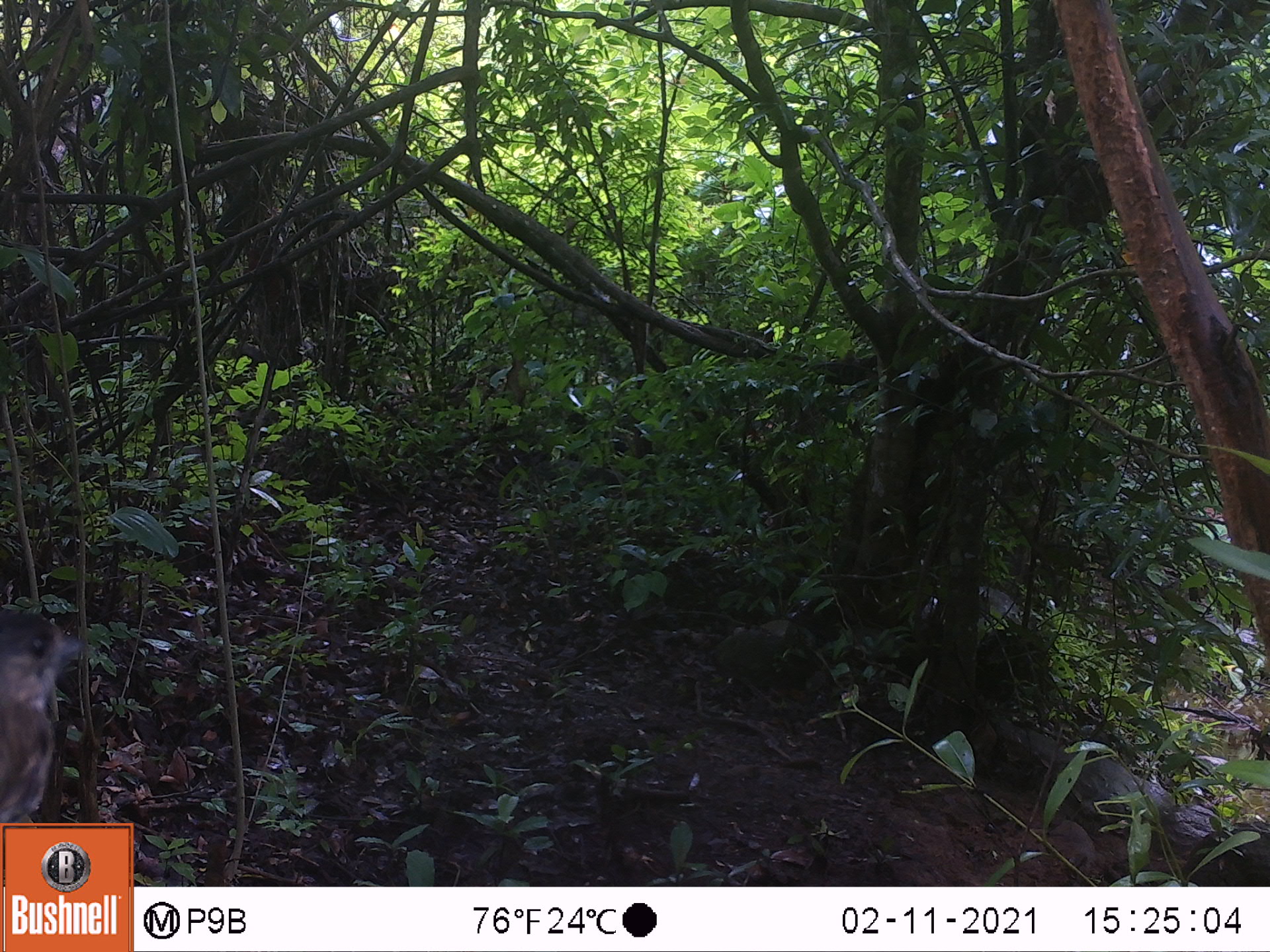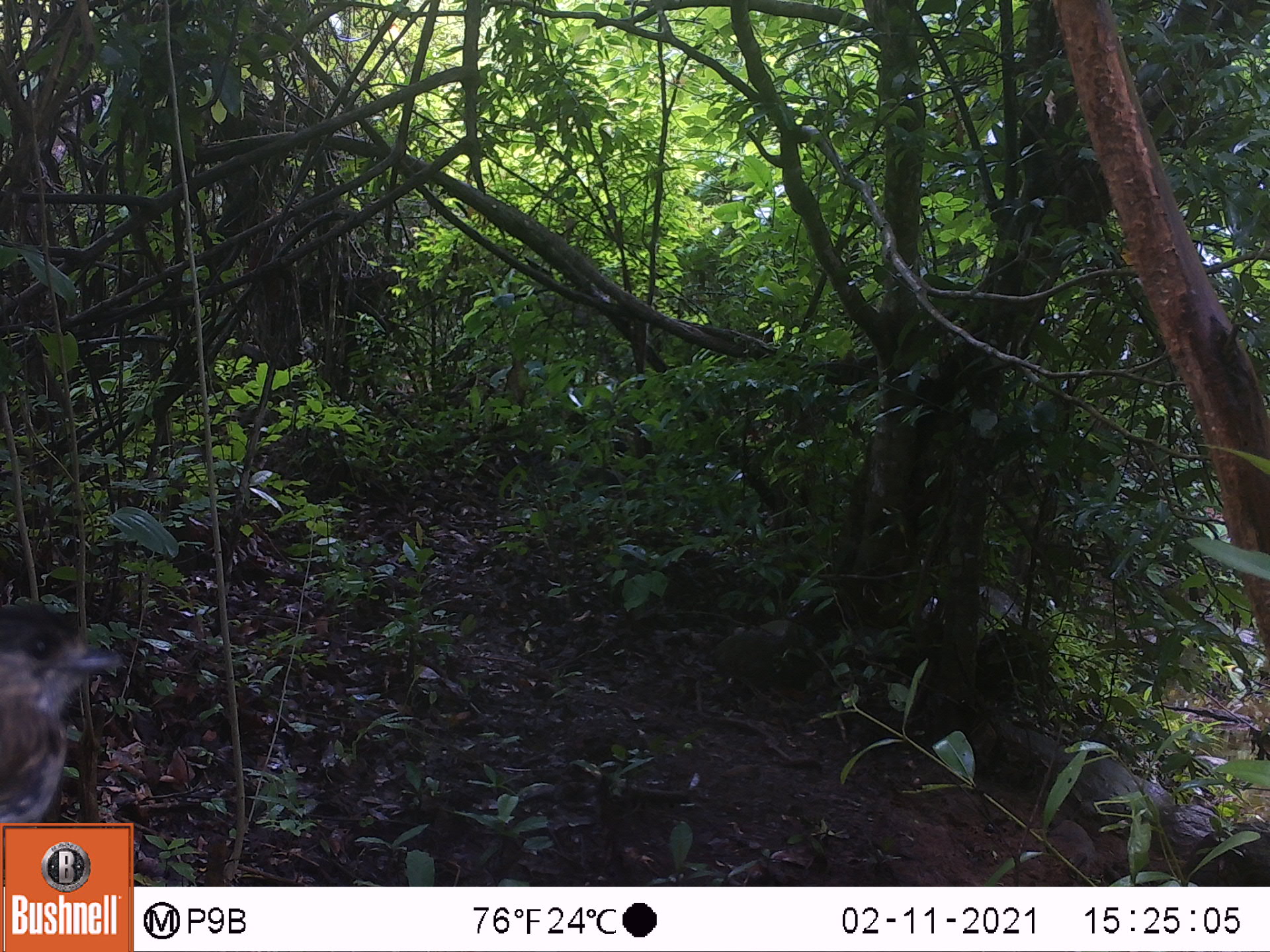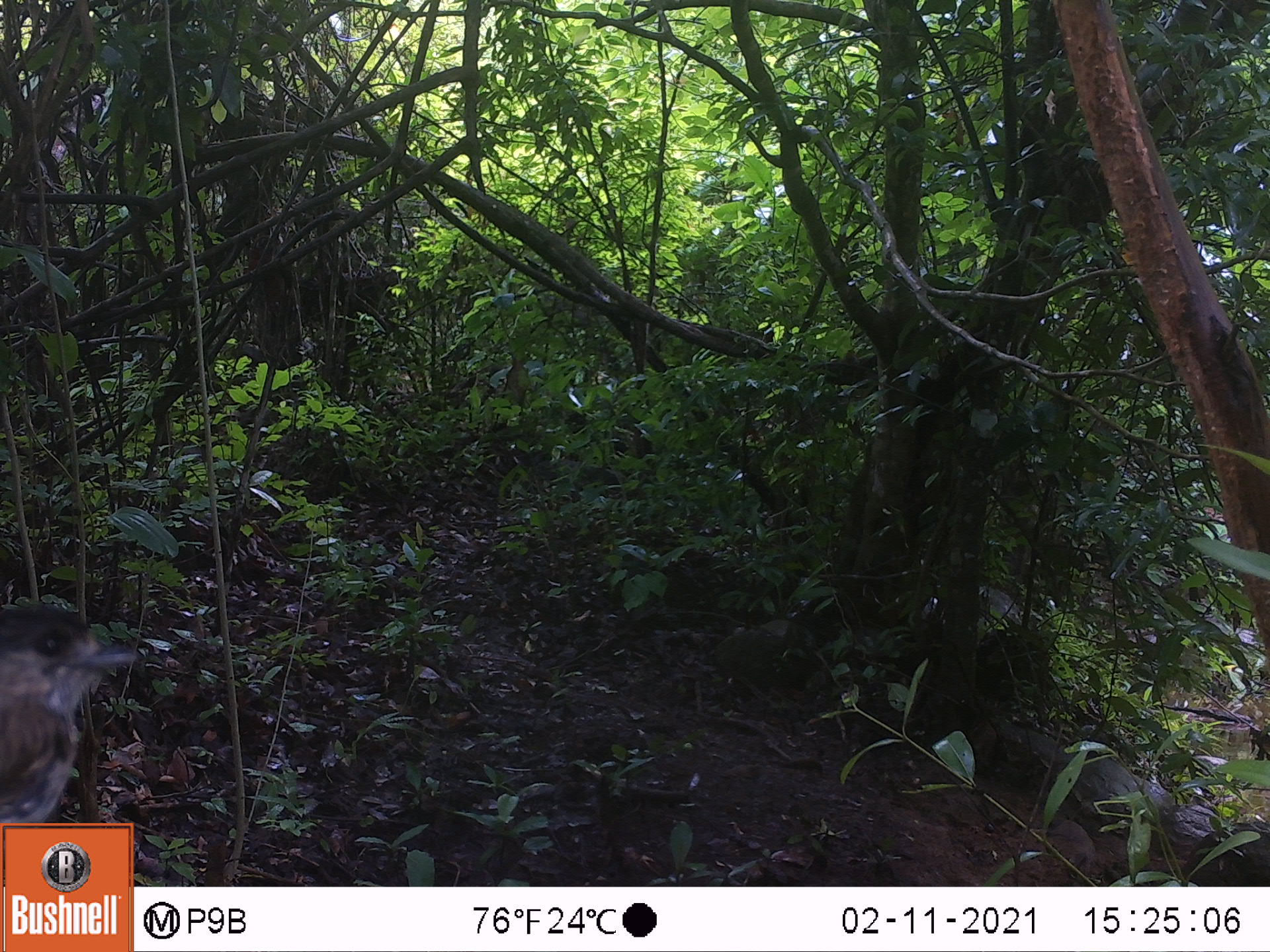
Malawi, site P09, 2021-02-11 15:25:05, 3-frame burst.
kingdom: Animalia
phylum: Chordata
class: Aves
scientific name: Aves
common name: bird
Bird (Aves), count 1.